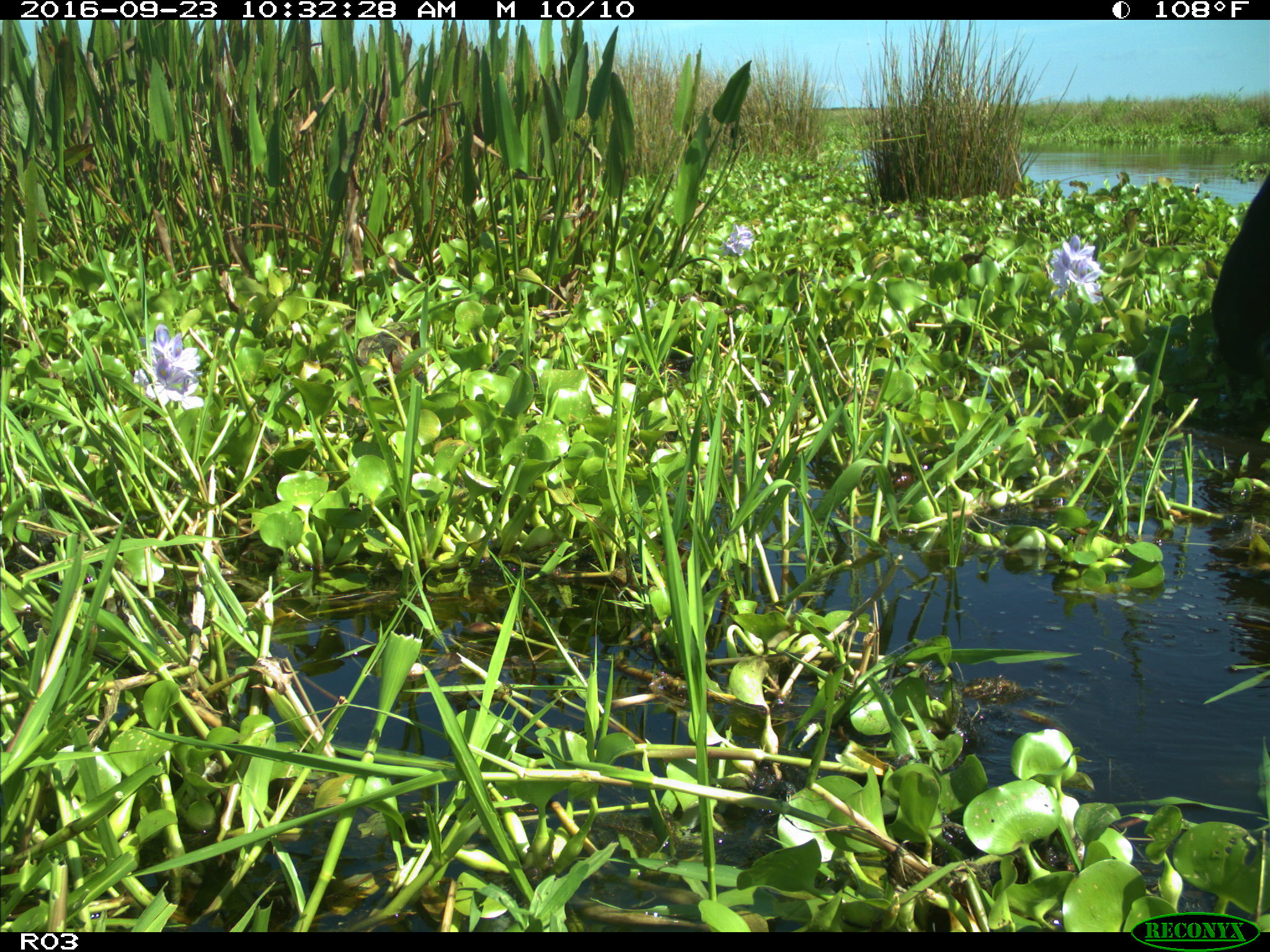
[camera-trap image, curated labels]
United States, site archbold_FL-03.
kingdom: Animalia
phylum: Chordata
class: Mammalia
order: Artiodactyla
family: Bovidae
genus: Bos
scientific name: Bos taurus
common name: domestic cow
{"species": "Bos taurus (domestic cow)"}